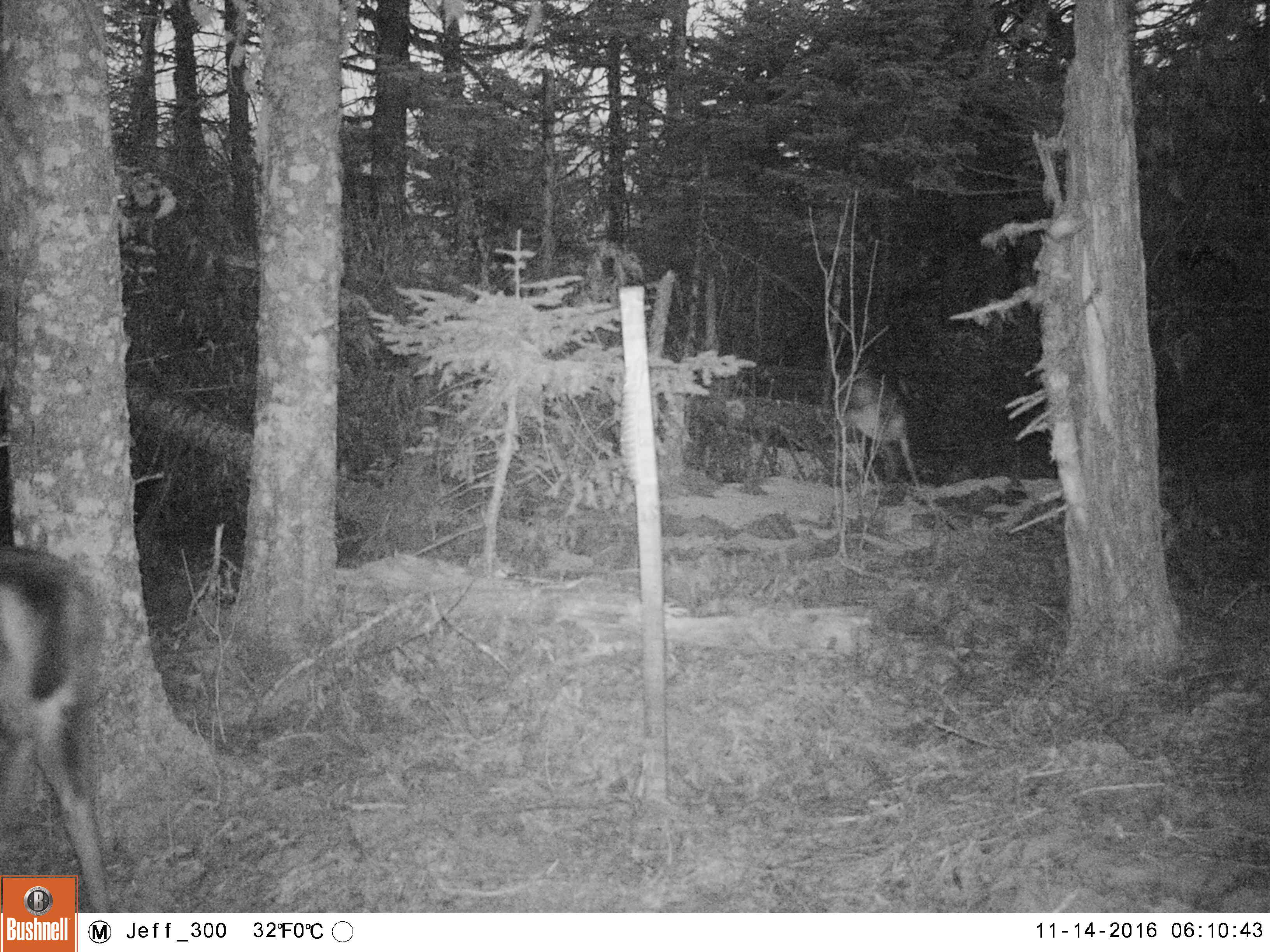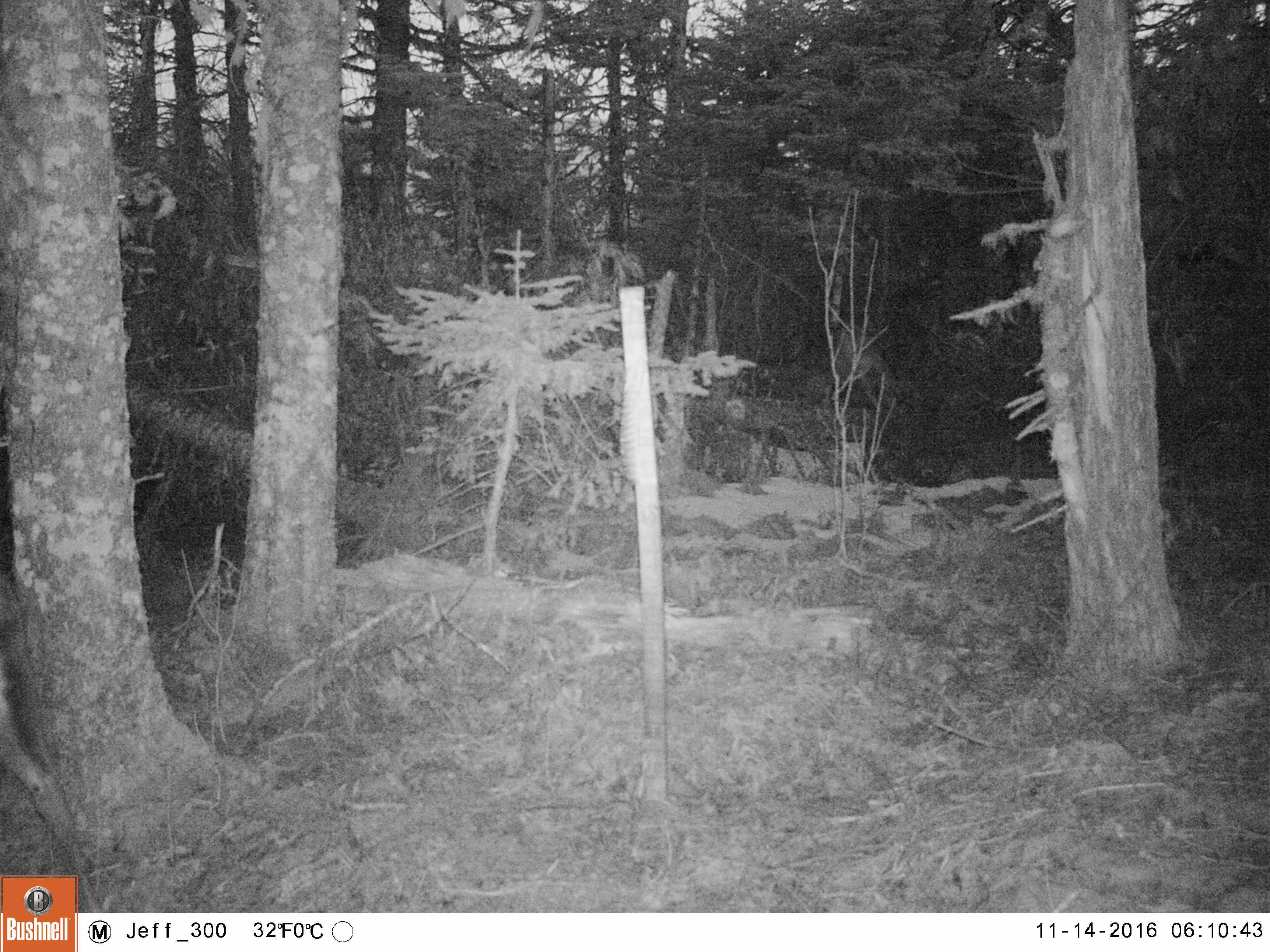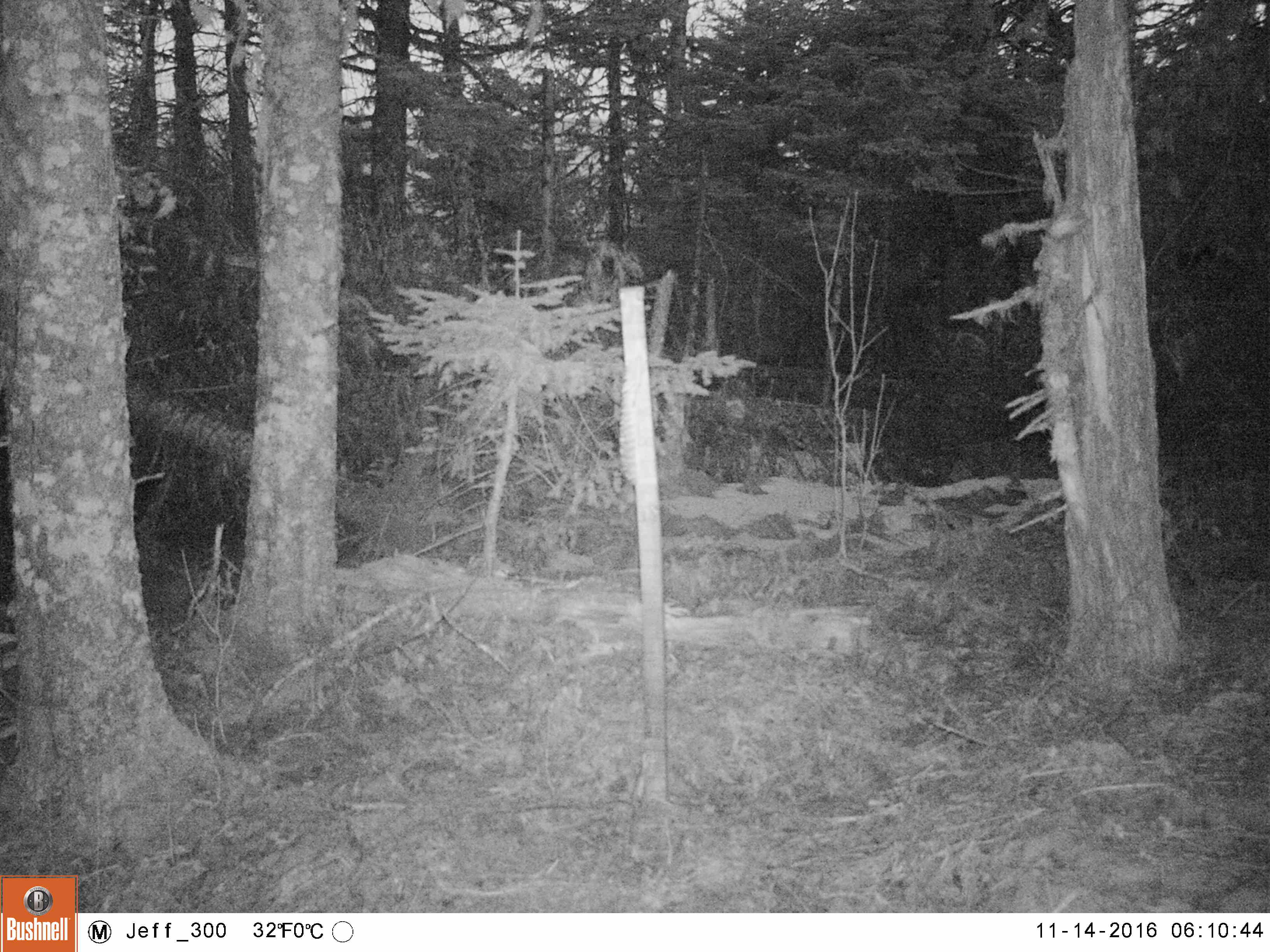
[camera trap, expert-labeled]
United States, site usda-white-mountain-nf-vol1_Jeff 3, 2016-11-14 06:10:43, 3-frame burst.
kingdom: Animalia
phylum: Chordata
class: Mammalia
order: Artiodactyla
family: Cervidae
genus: Odocoileus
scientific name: Odocoileus virginianus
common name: white-tailed deer